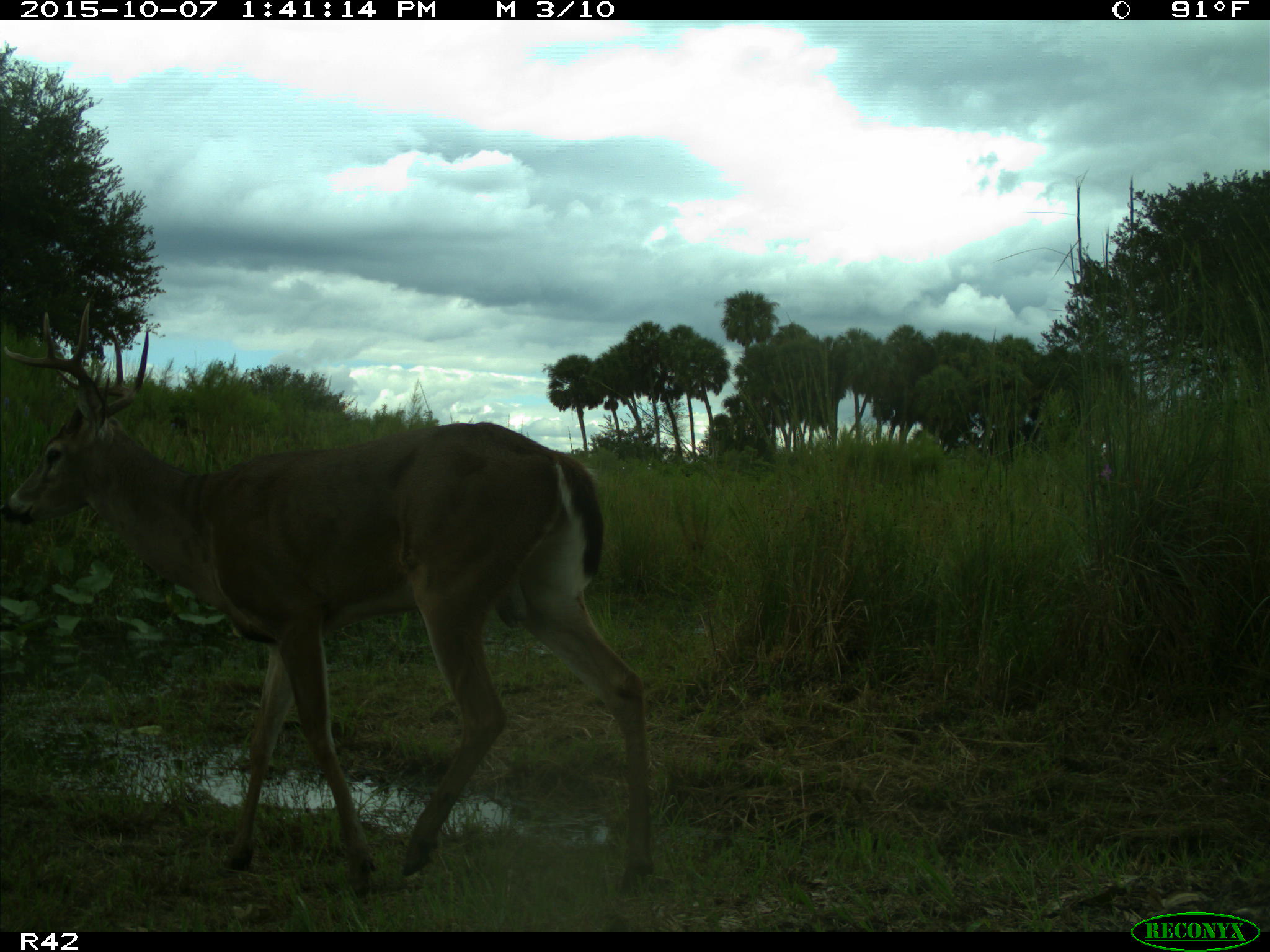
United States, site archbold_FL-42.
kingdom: Animalia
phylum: Chordata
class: Mammalia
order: Artiodactyla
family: Cervidae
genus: Odocoileus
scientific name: Odocoileus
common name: deer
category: unidentified deer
Unidentified deer (deer) (Odocoileus).